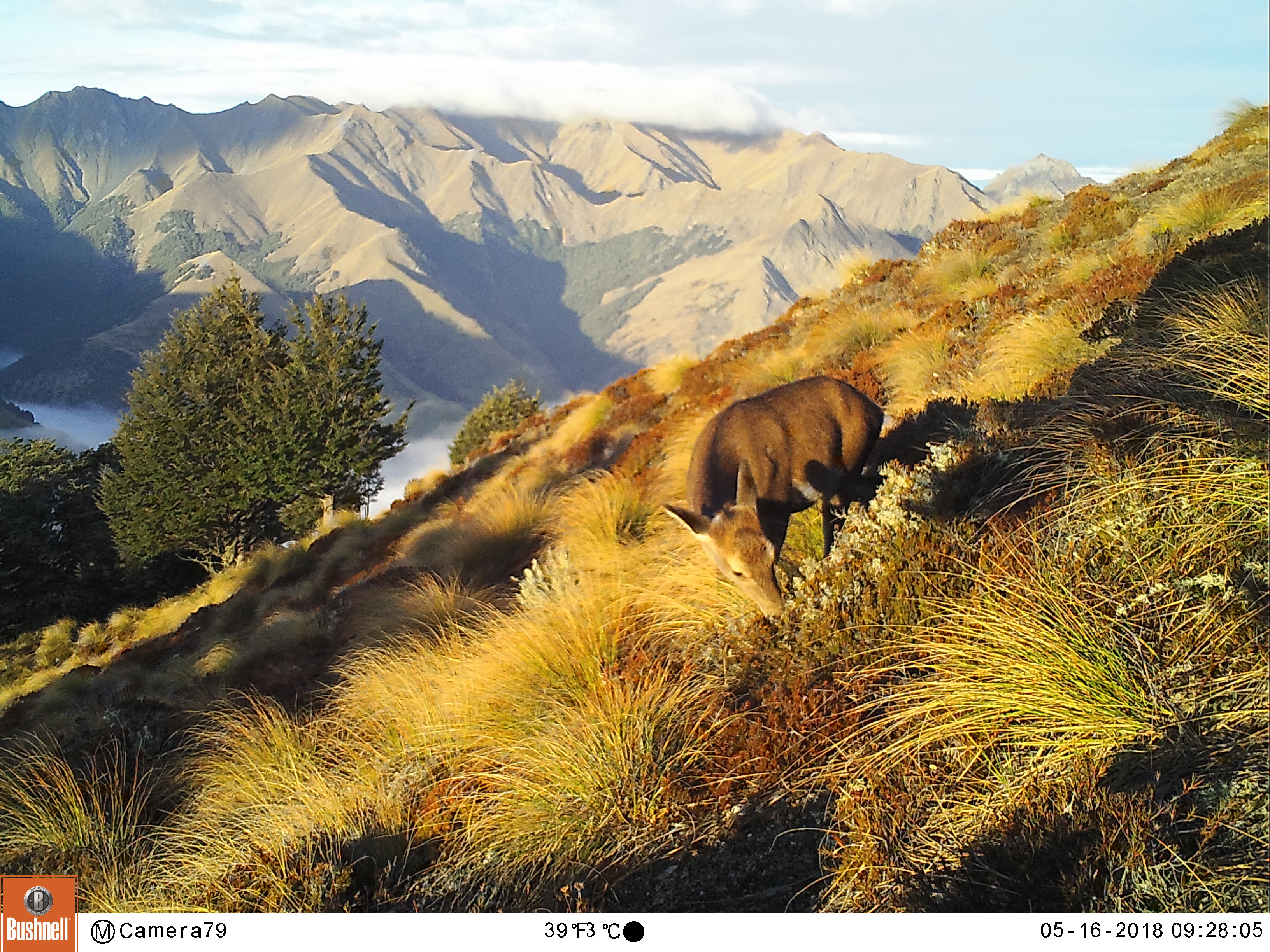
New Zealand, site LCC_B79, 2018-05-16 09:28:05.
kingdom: Animalia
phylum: Chordata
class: Mammalia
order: Artiodactyla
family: Cervidae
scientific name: Cervidae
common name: deer